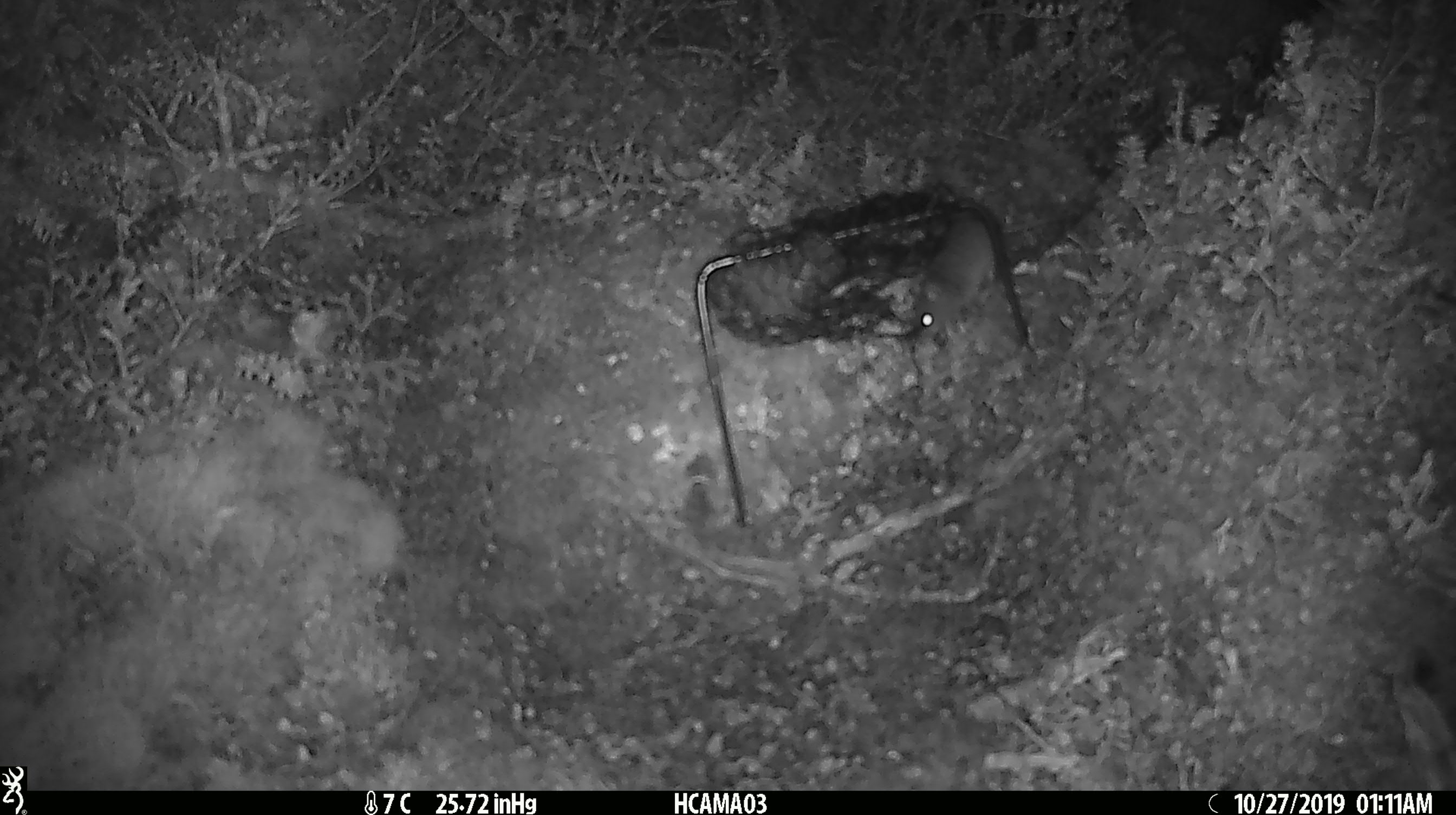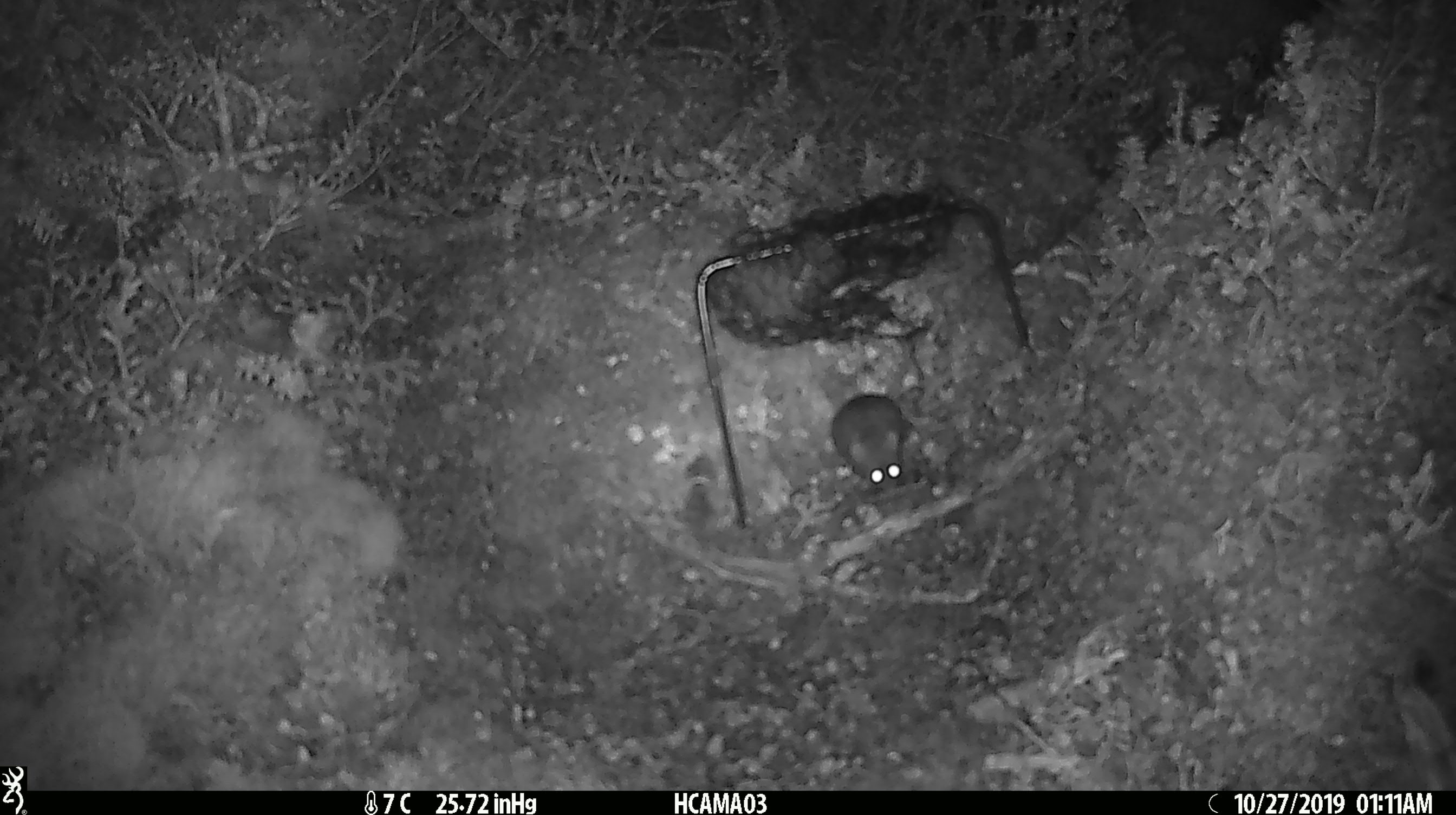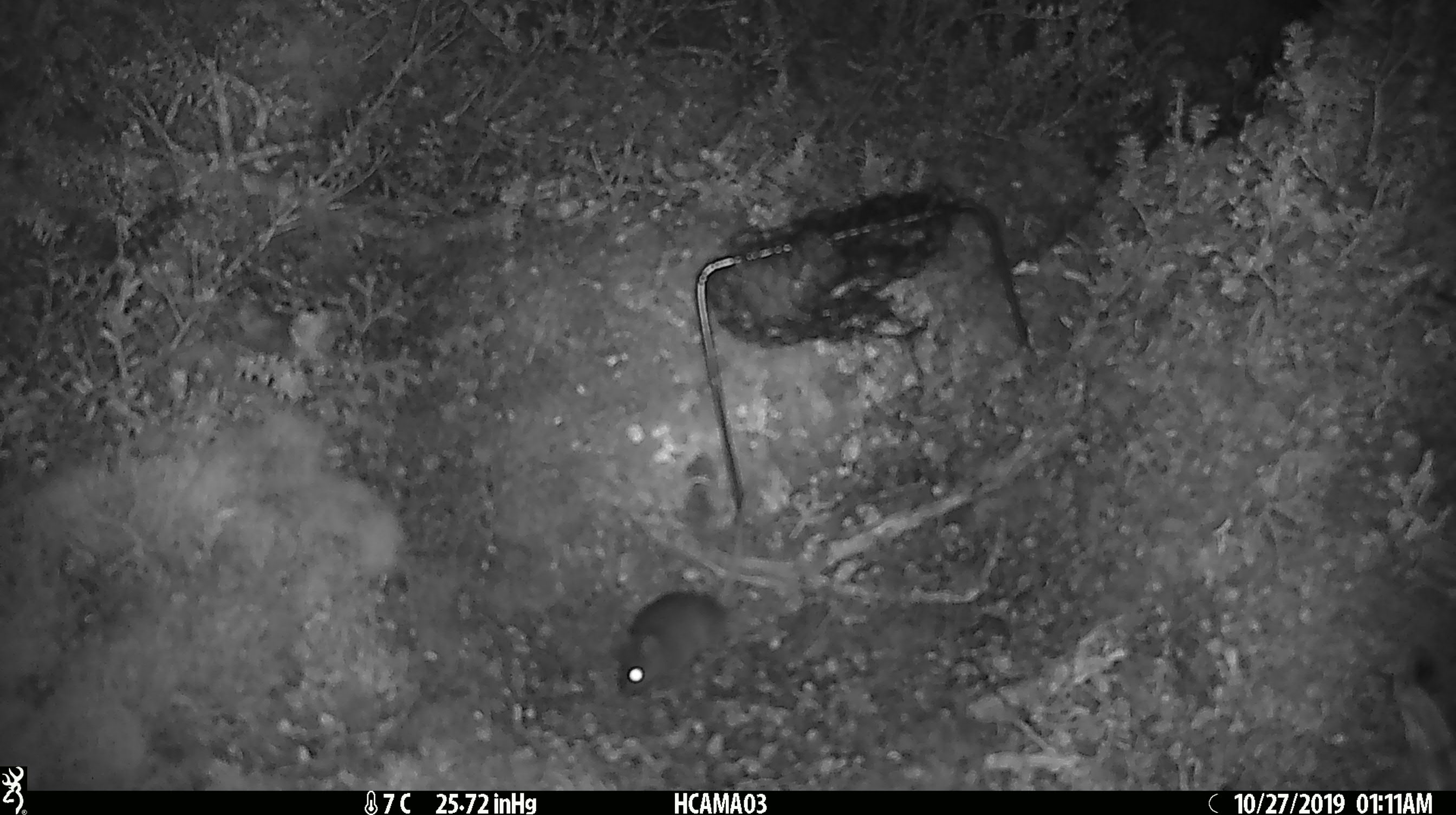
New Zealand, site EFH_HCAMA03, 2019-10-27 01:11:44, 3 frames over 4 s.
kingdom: Animalia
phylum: Chordata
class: Mammalia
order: Rodentia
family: Muridae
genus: Mus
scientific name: Mus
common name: mouse